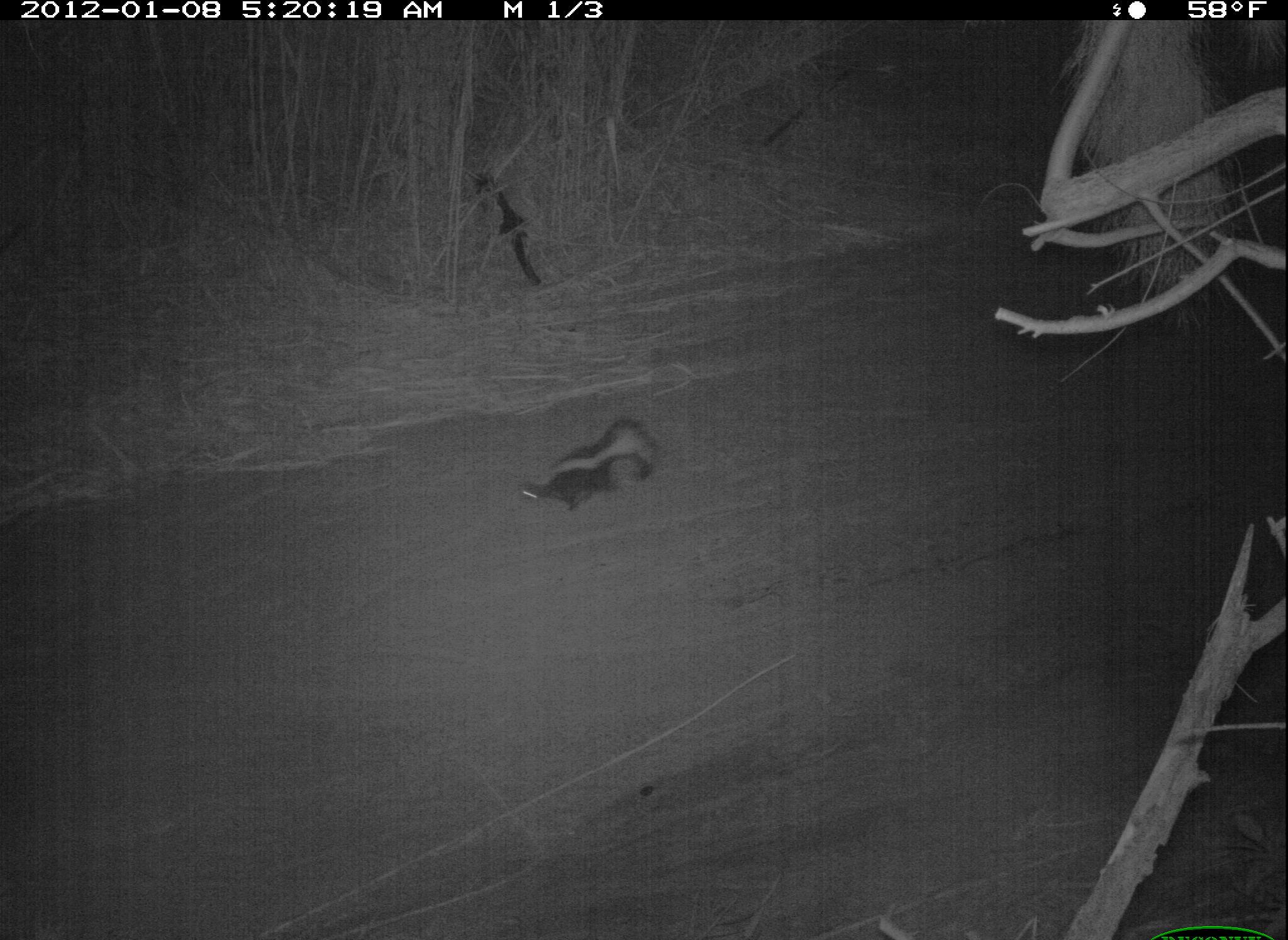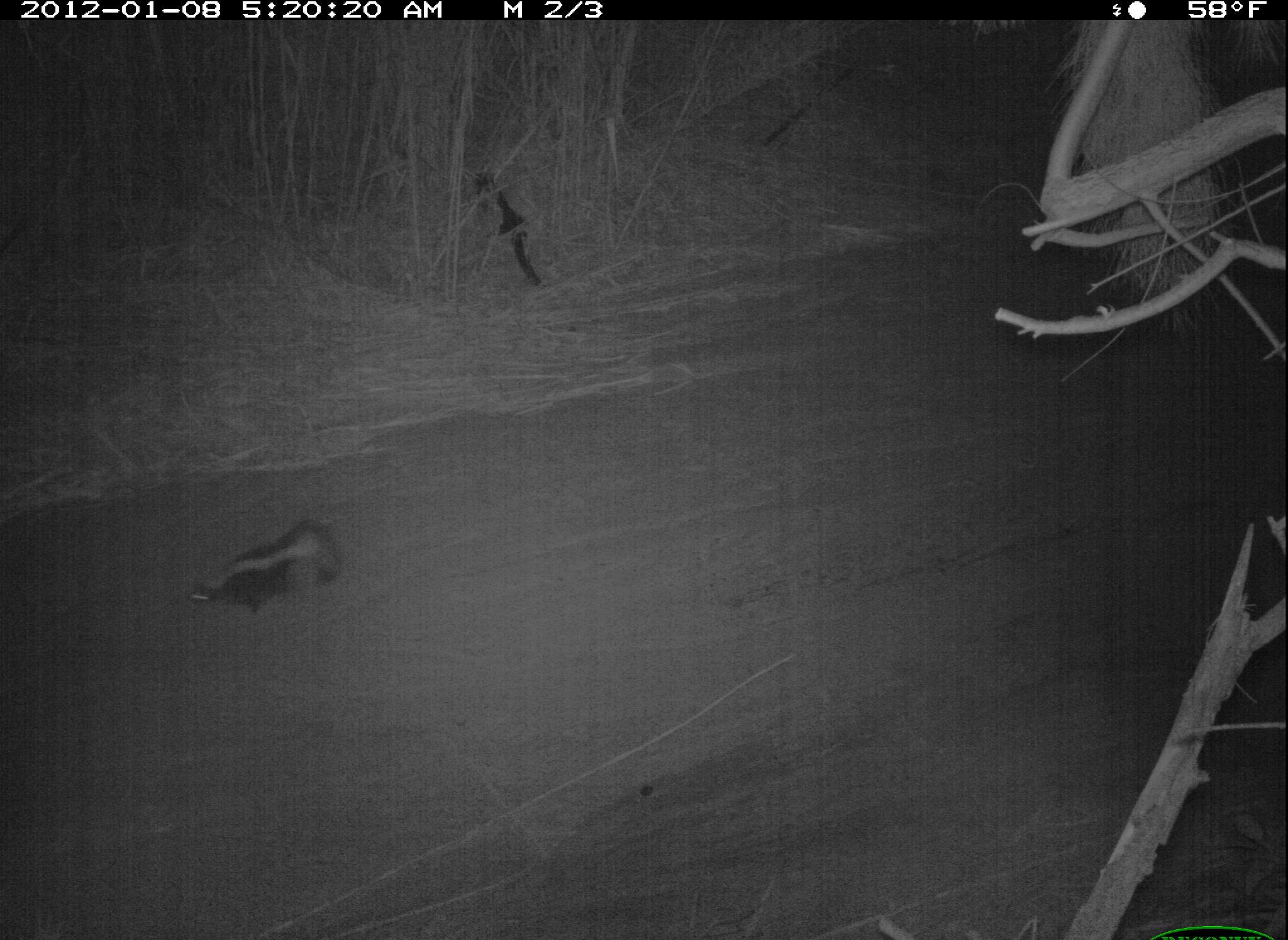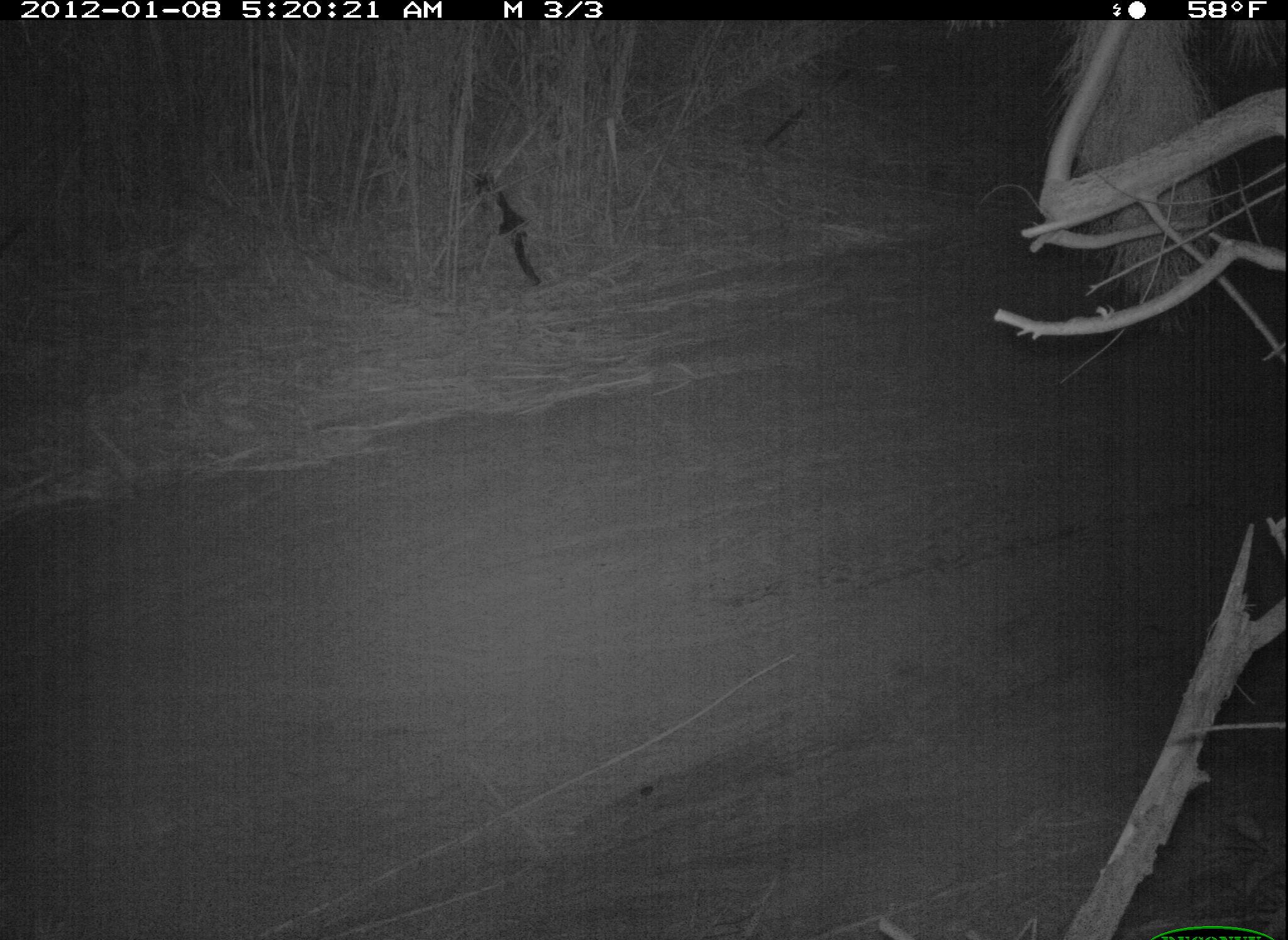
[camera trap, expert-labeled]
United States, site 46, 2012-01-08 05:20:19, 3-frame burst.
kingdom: Animalia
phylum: Chordata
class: Mammalia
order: Carnivora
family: Mephitidae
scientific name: Mephitidae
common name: skunk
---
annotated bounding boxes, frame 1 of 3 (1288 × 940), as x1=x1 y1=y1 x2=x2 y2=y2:
skunk: x1=514 y1=411 x2=668 y2=520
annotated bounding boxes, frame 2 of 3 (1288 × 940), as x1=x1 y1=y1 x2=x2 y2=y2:
skunk: x1=182 y1=511 x2=351 y2=625